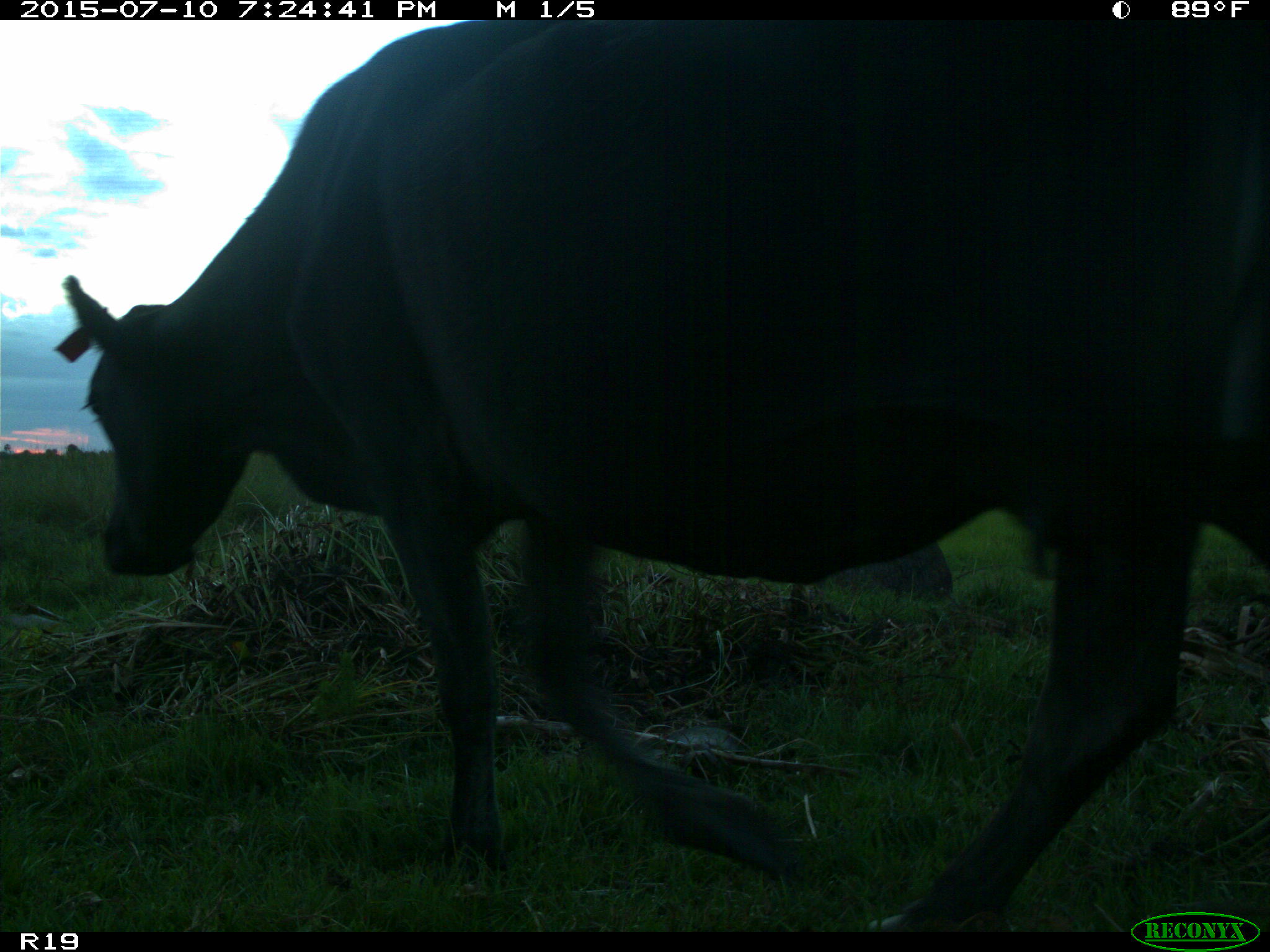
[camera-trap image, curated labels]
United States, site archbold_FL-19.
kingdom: Animalia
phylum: Chordata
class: Mammalia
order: Artiodactyla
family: Bovidae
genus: Bos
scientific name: Bos taurus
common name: domestic cow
Bos taurus (domestic cow).